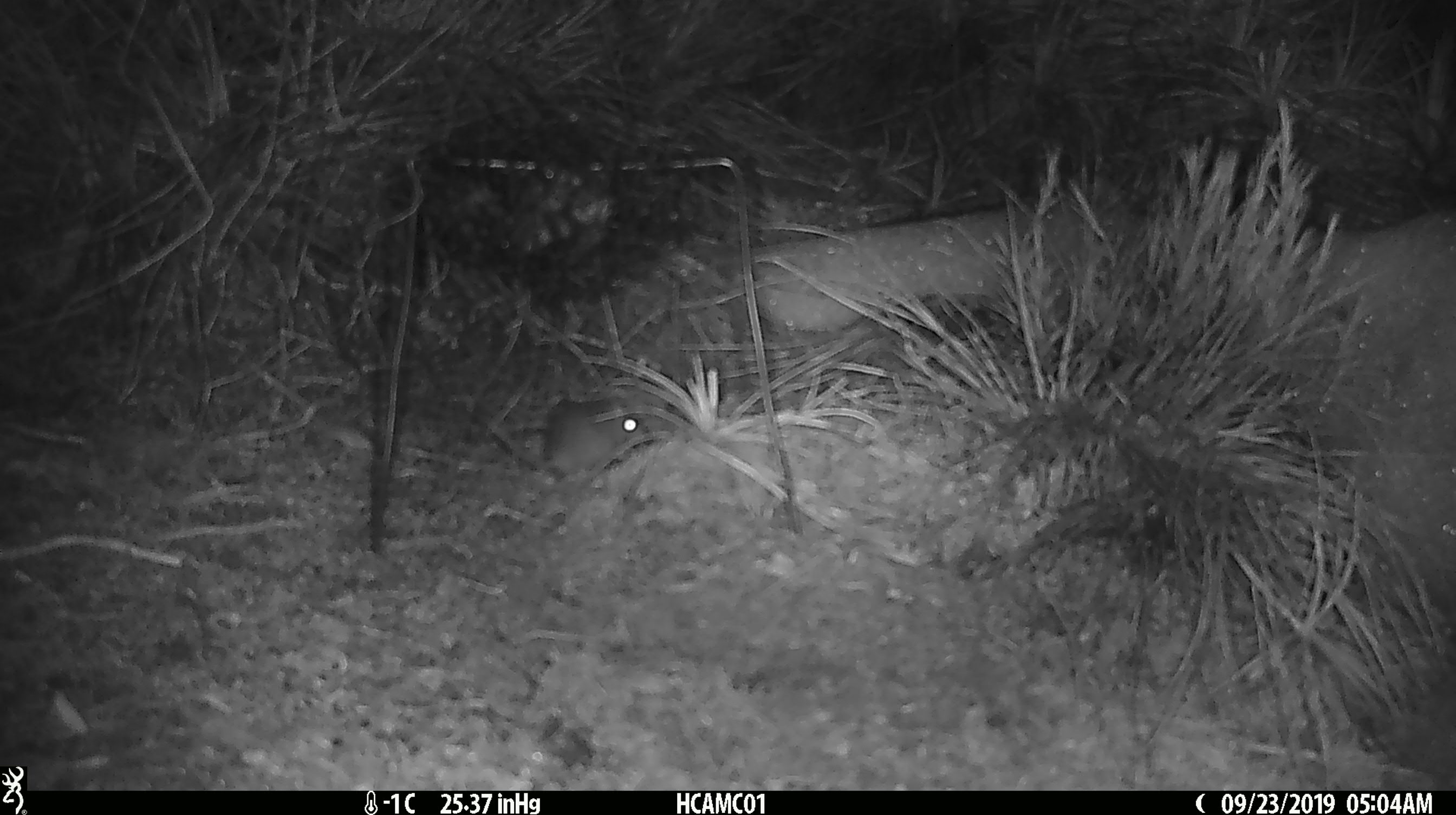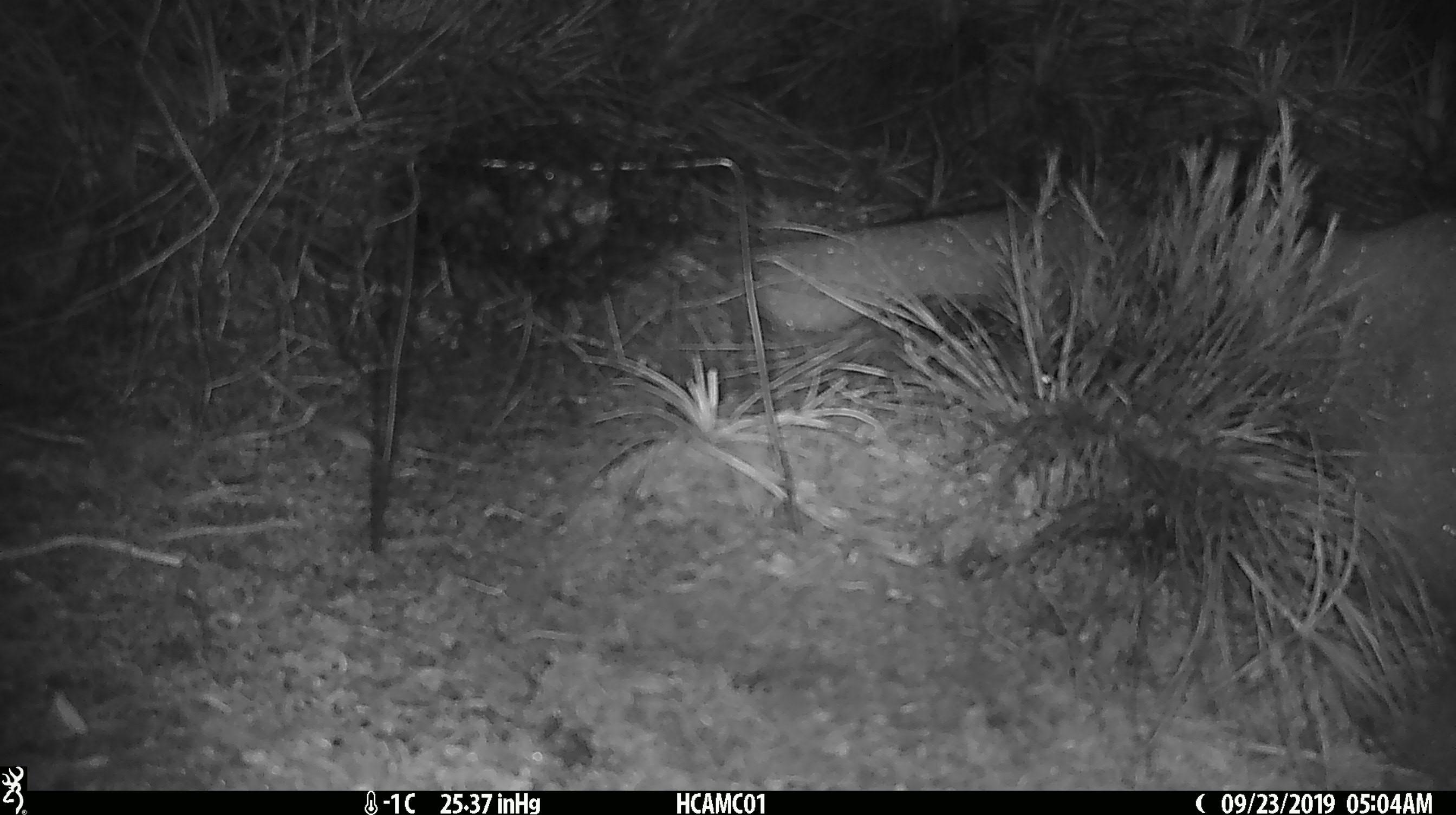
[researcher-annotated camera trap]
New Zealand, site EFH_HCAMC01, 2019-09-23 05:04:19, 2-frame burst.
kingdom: Animalia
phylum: Chordata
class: Mammalia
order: Rodentia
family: Muridae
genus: Mus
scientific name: Mus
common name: mouse